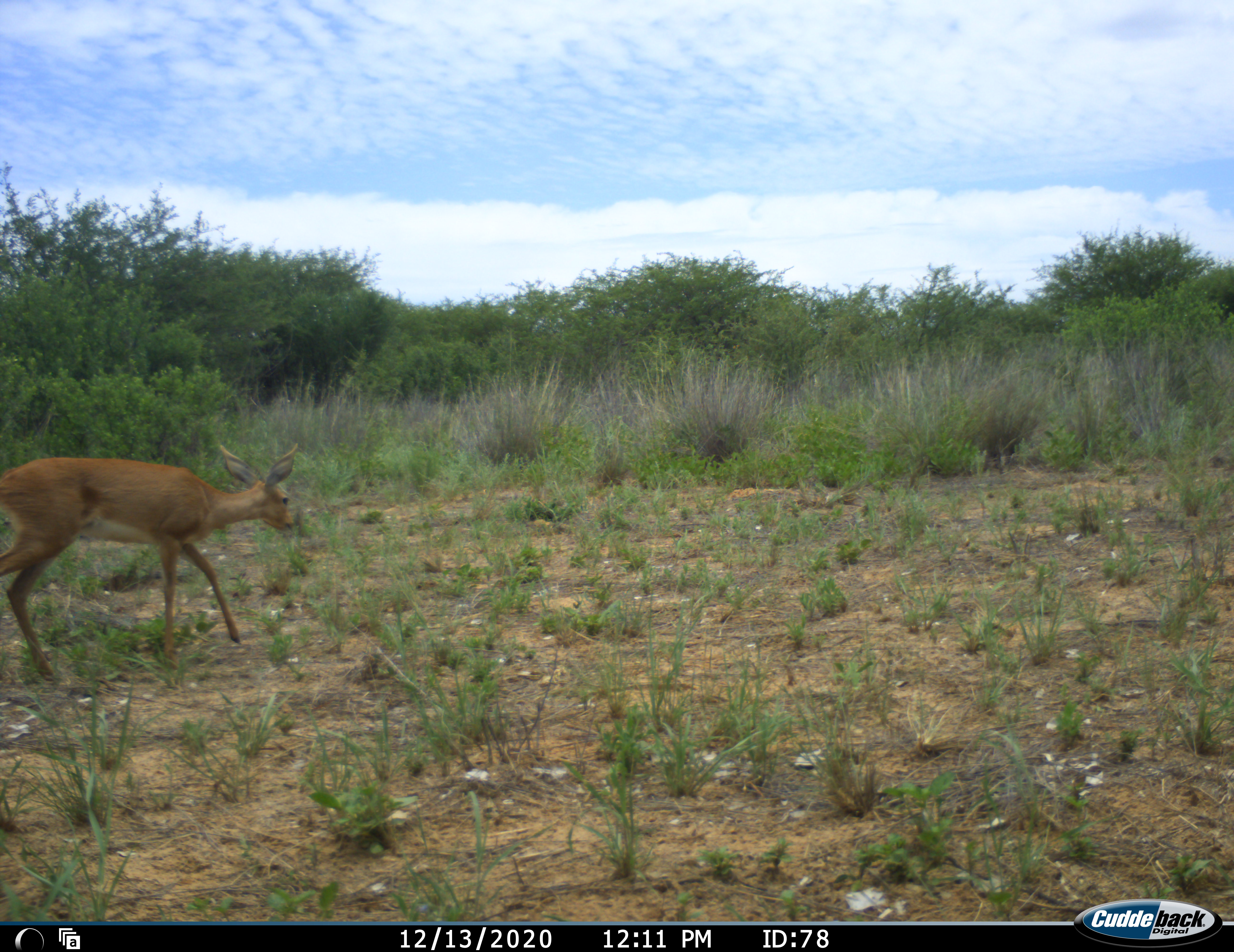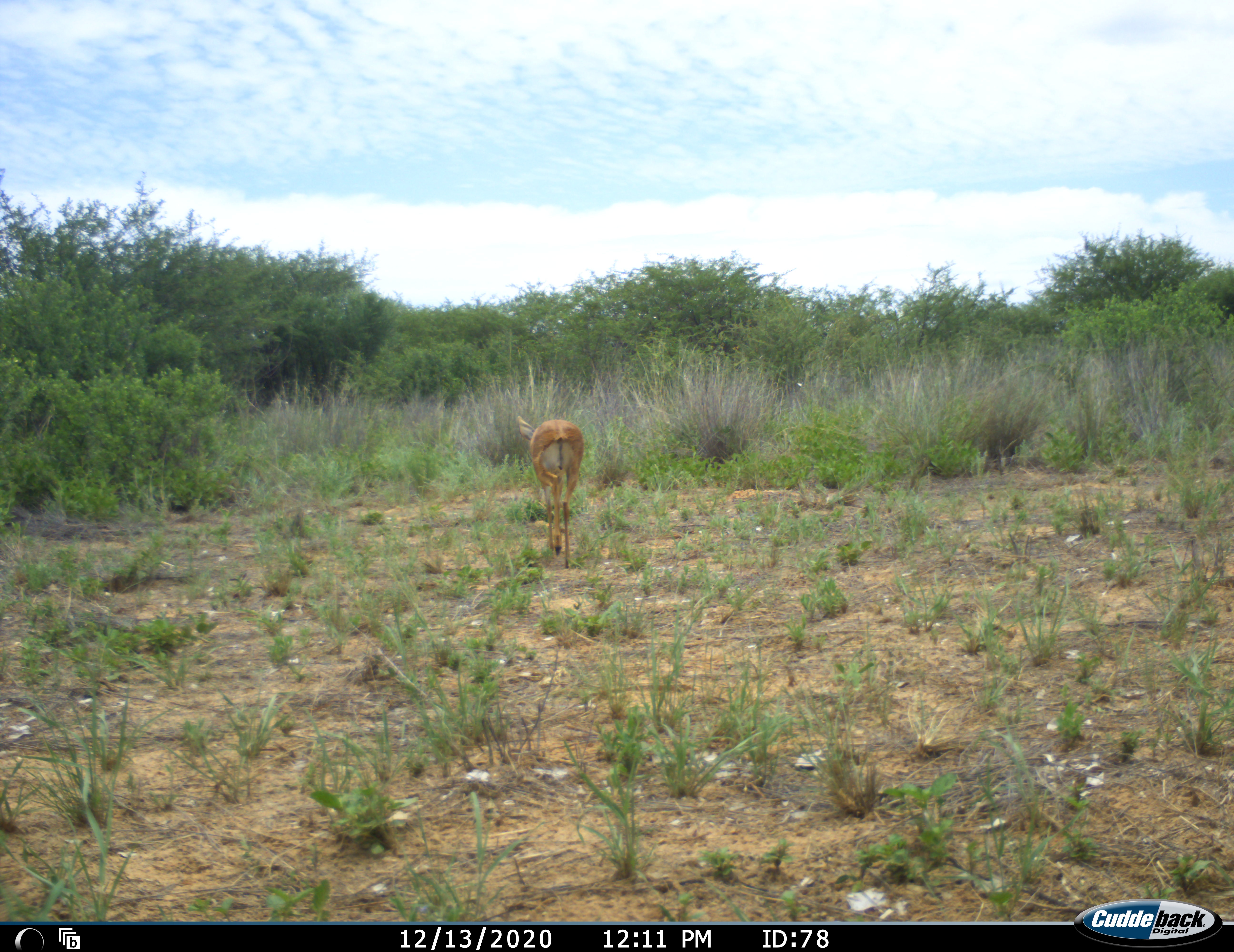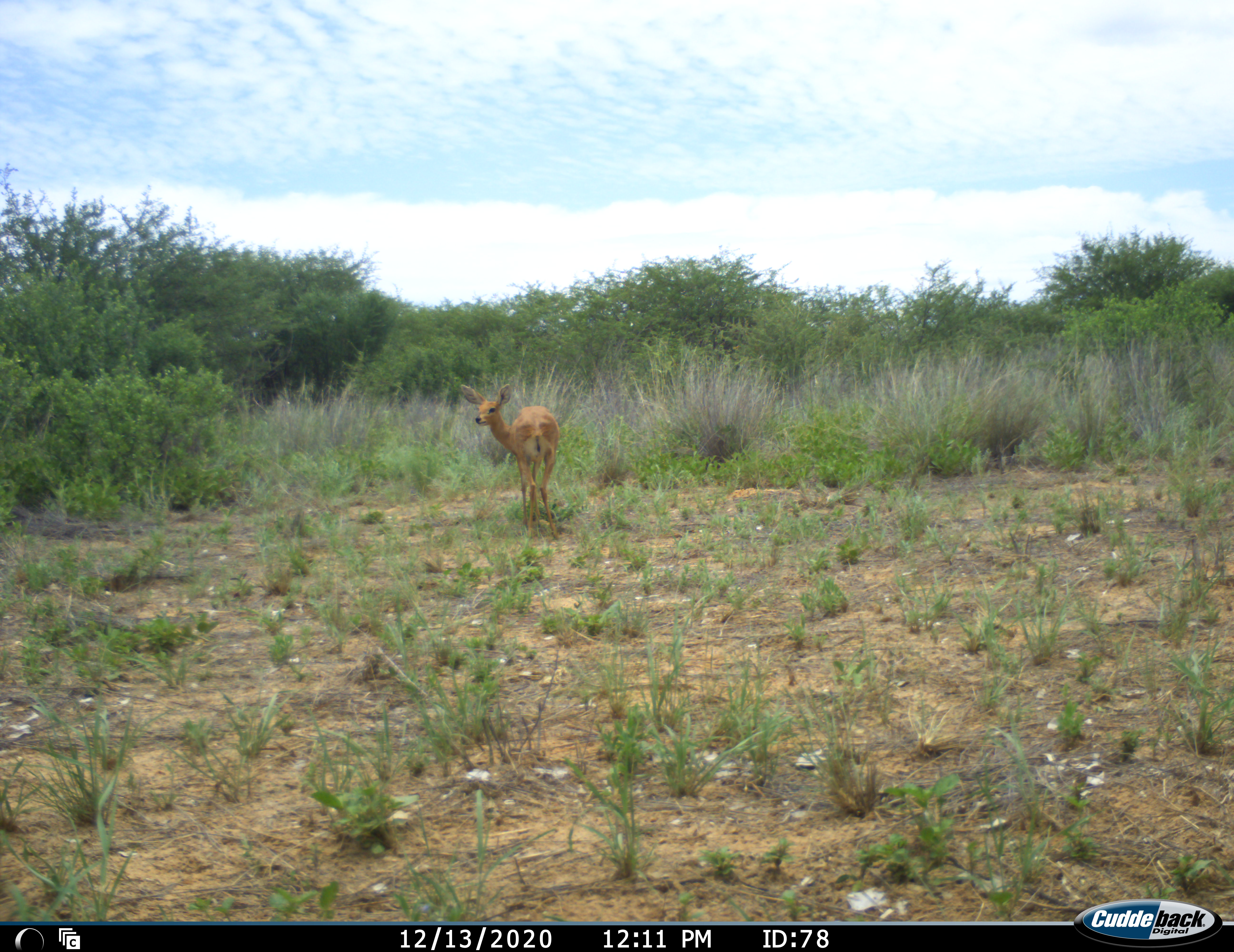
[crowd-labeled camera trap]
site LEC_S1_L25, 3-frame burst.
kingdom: Animalia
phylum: Chordata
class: Mammalia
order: Artiodactyla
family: Bovidae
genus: Raphicerus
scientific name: Raphicerus campestris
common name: steenbok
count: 1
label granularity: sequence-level